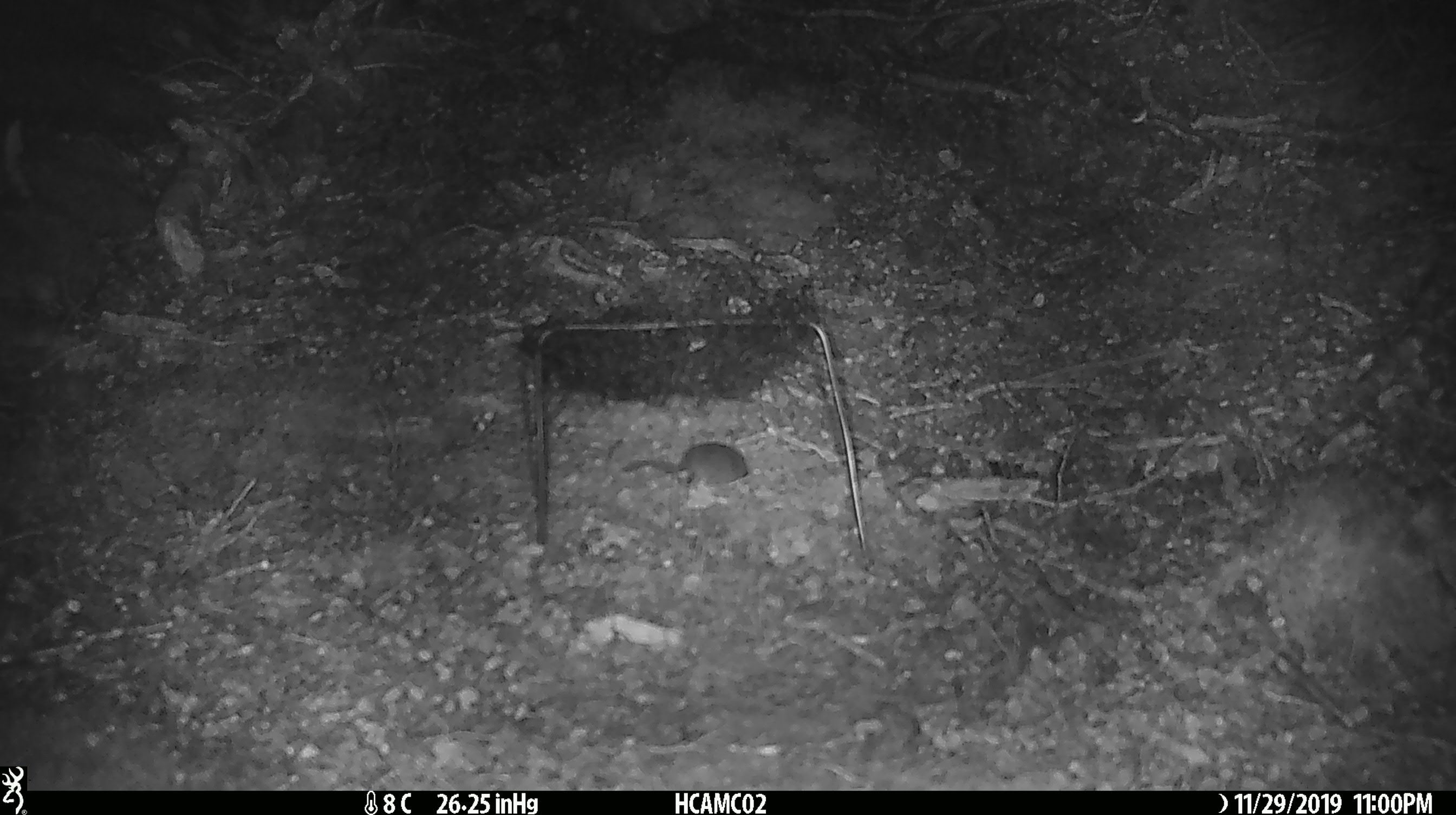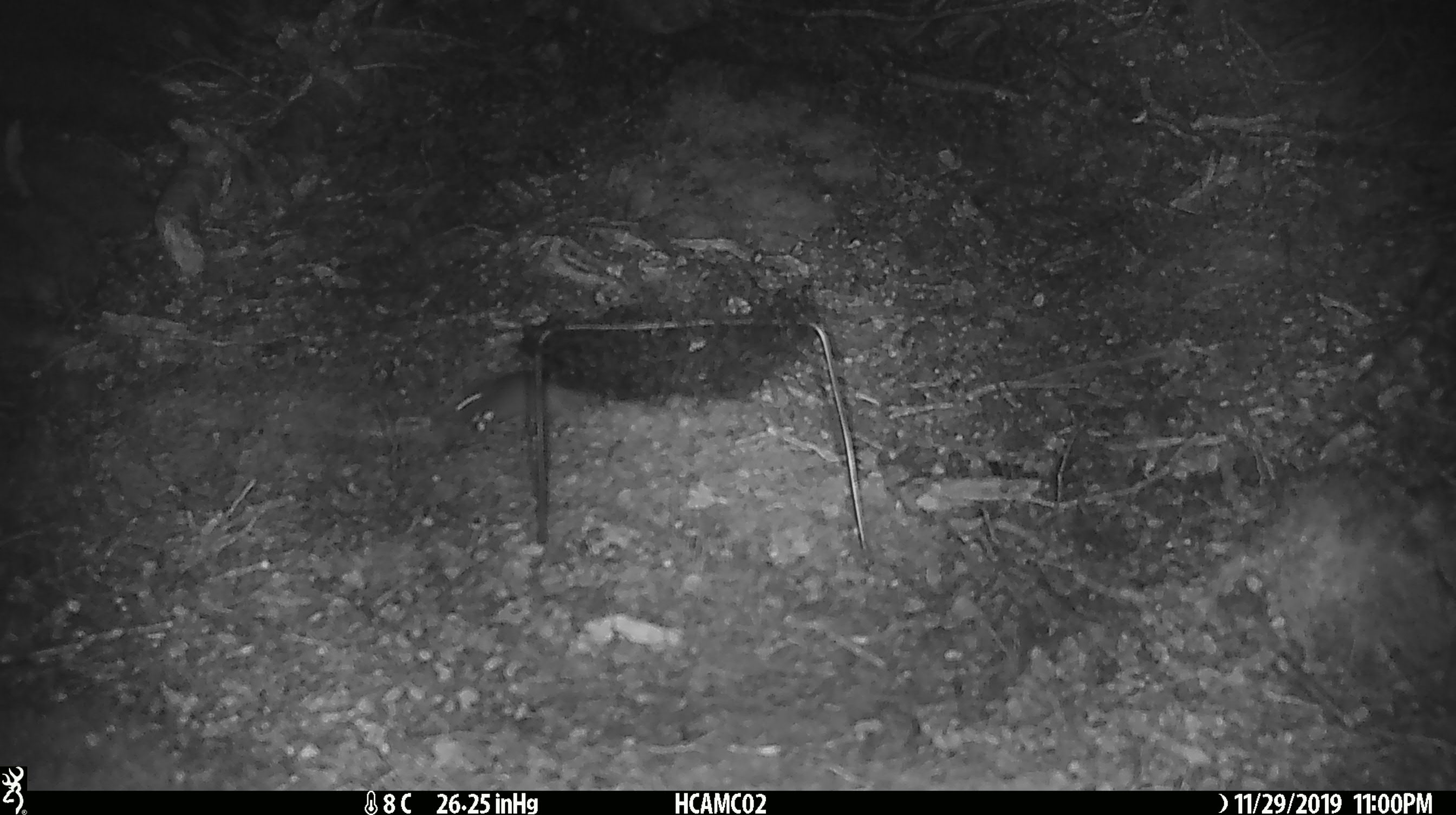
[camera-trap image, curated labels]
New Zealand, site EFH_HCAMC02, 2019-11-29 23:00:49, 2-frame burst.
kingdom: Animalia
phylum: Chordata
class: Mammalia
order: Rodentia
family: Muridae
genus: Mus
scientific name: Mus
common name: mouse